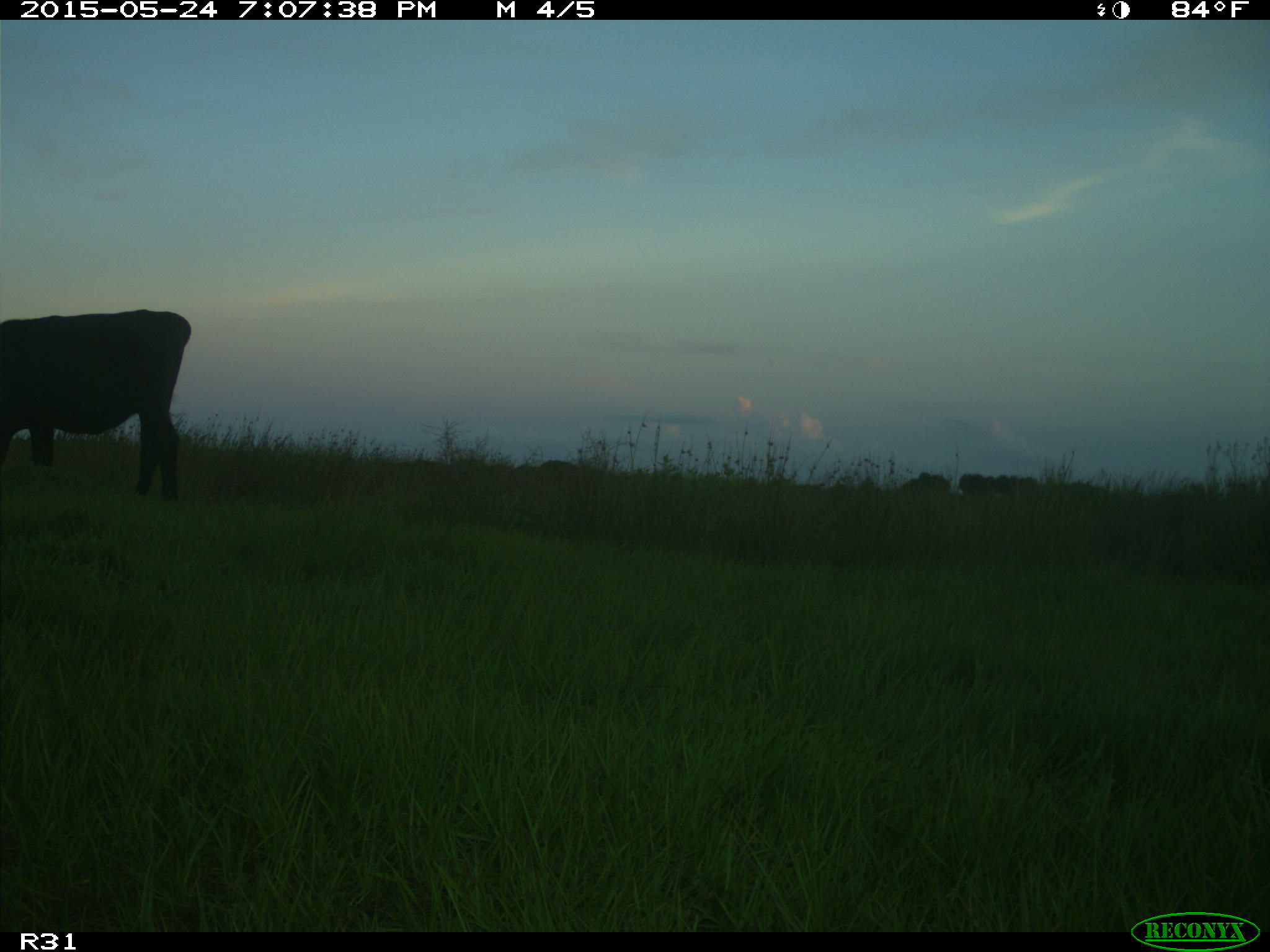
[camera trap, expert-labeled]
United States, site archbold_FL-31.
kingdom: Animalia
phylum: Chordata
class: Mammalia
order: Artiodactyla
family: Bovidae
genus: Bos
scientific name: Bos taurus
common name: domestic cow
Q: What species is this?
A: Bos taurus (domestic cow).